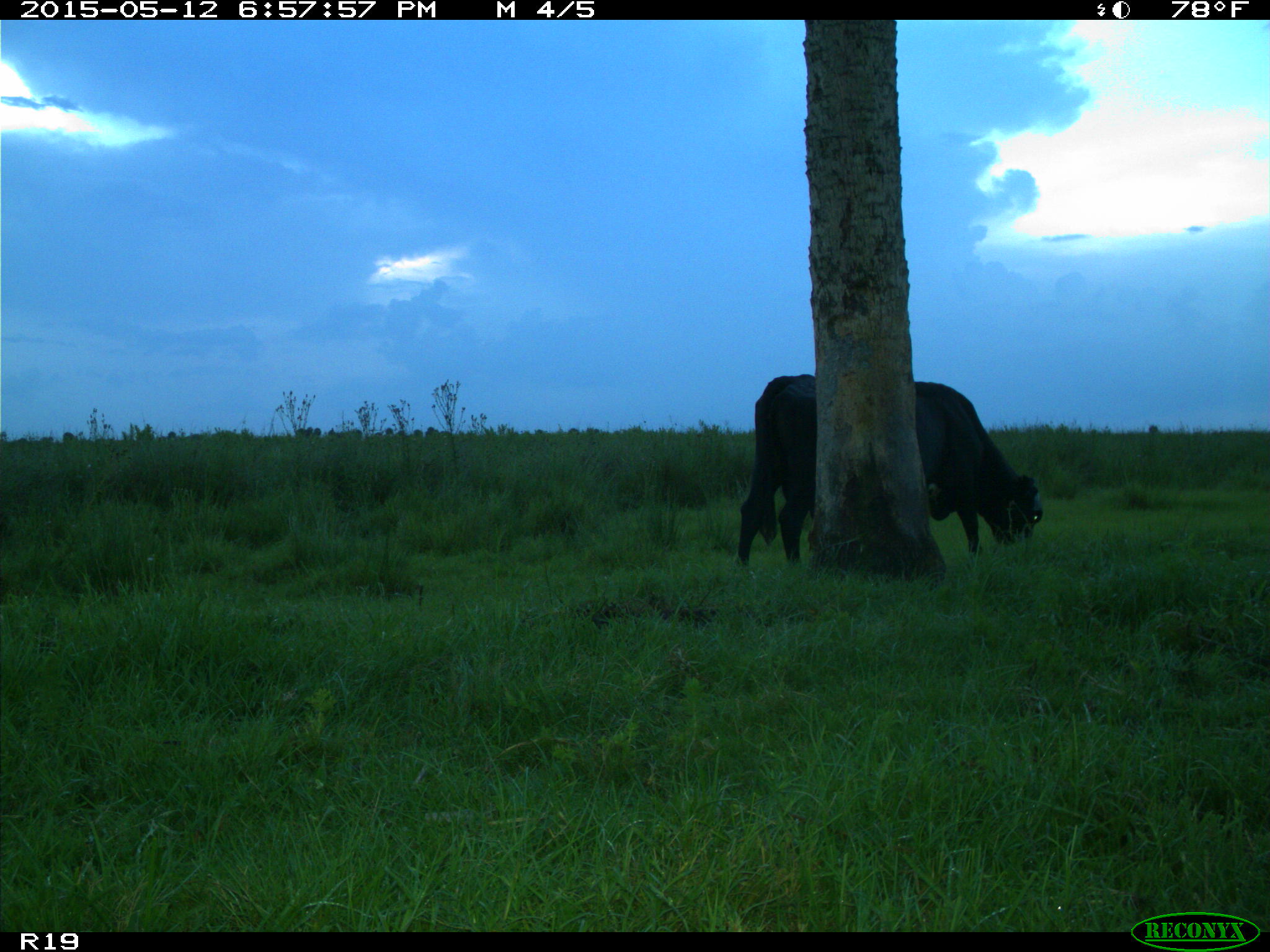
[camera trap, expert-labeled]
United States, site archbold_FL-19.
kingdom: Animalia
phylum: Chordata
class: Mammalia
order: Artiodactyla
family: Bovidae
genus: Bos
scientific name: Bos taurus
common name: domestic cow